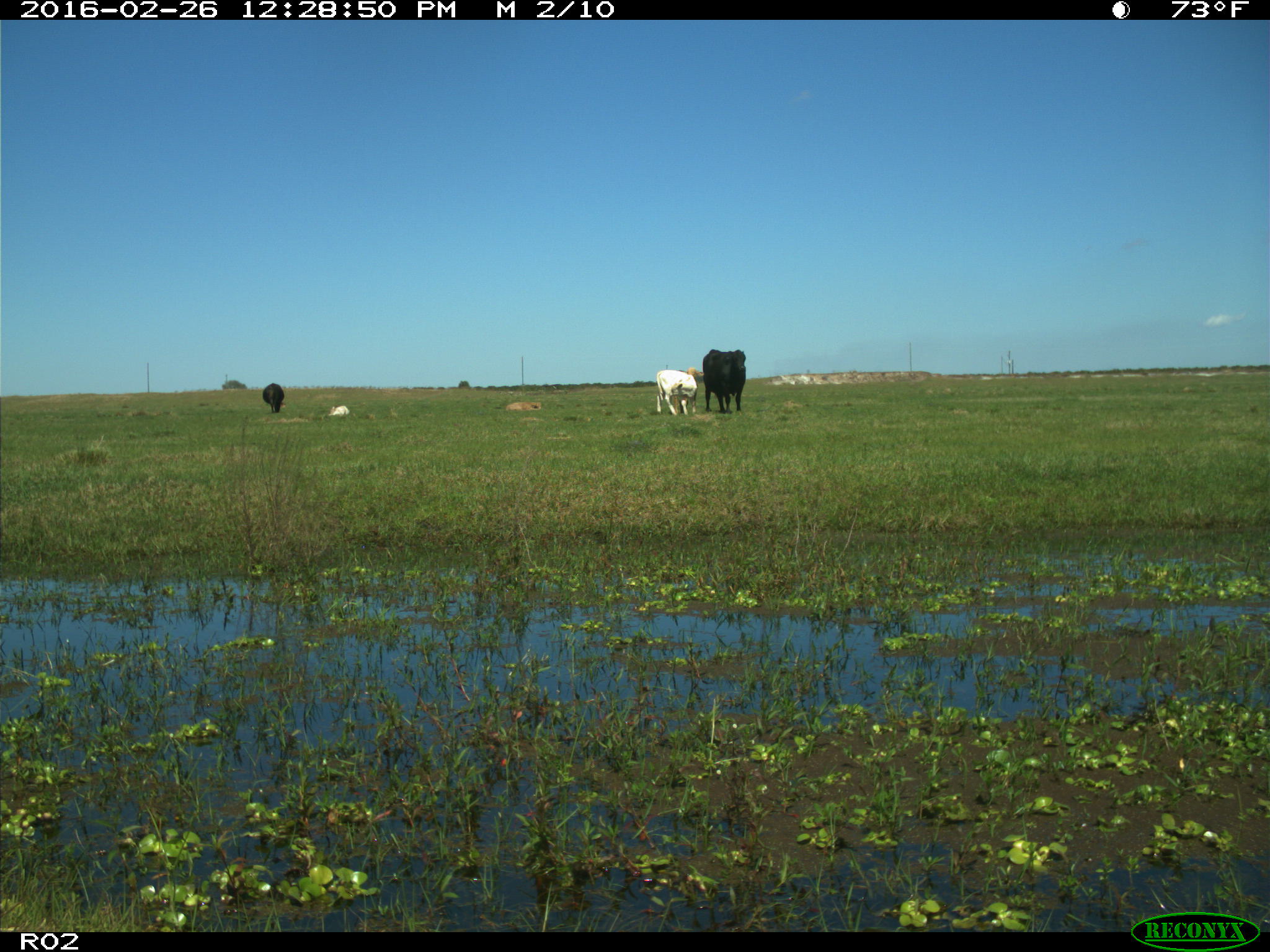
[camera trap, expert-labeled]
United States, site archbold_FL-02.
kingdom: Animalia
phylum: Chordata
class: Mammalia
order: Artiodactyla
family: Bovidae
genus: Bos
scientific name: Bos taurus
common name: domestic cow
Bos taurus (domestic cow).